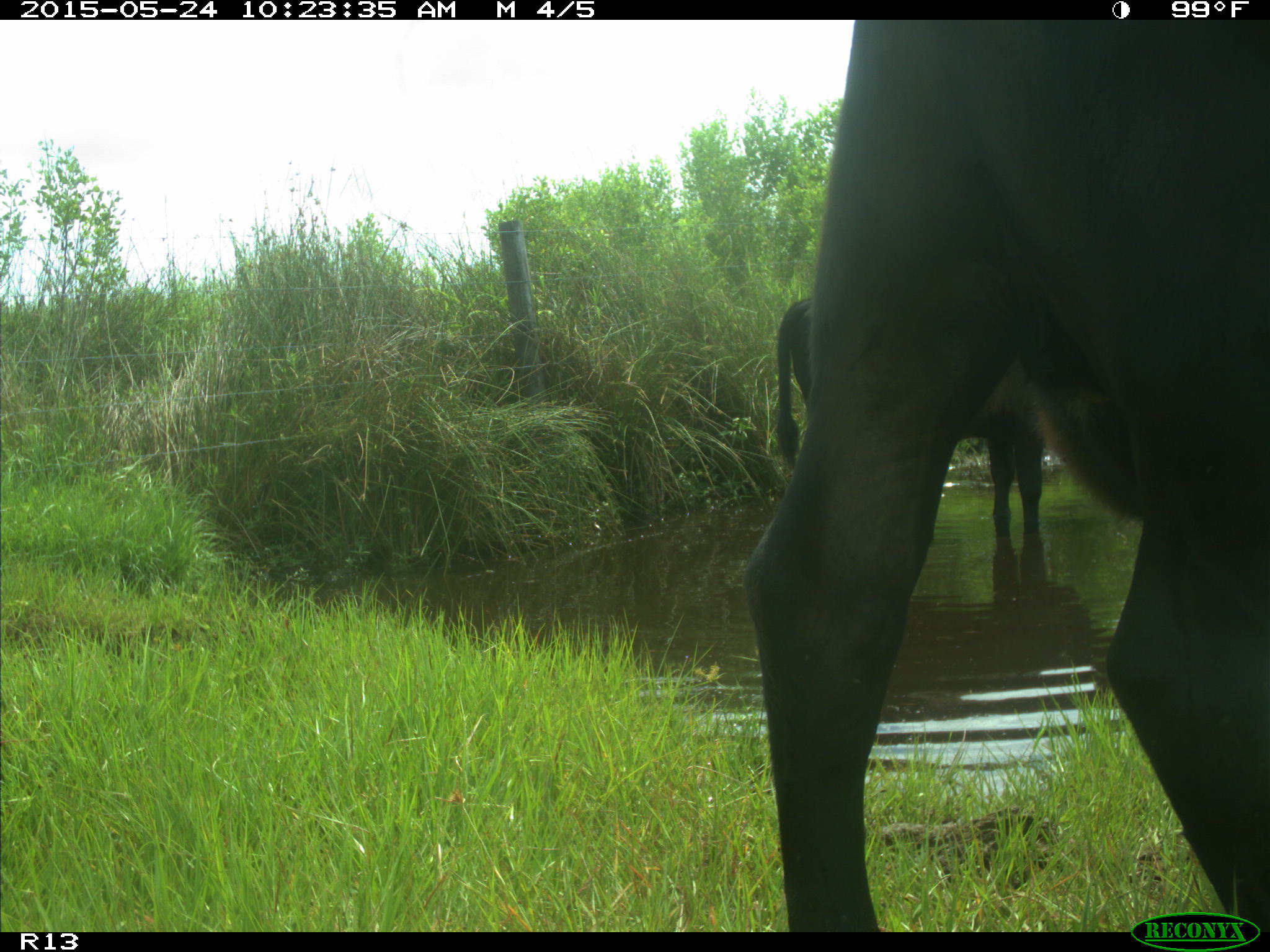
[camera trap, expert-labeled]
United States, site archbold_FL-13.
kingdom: Animalia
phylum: Chordata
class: Mammalia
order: Artiodactyla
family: Bovidae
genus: Bos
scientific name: Bos taurus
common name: domestic cow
Bos taurus (domestic cow).